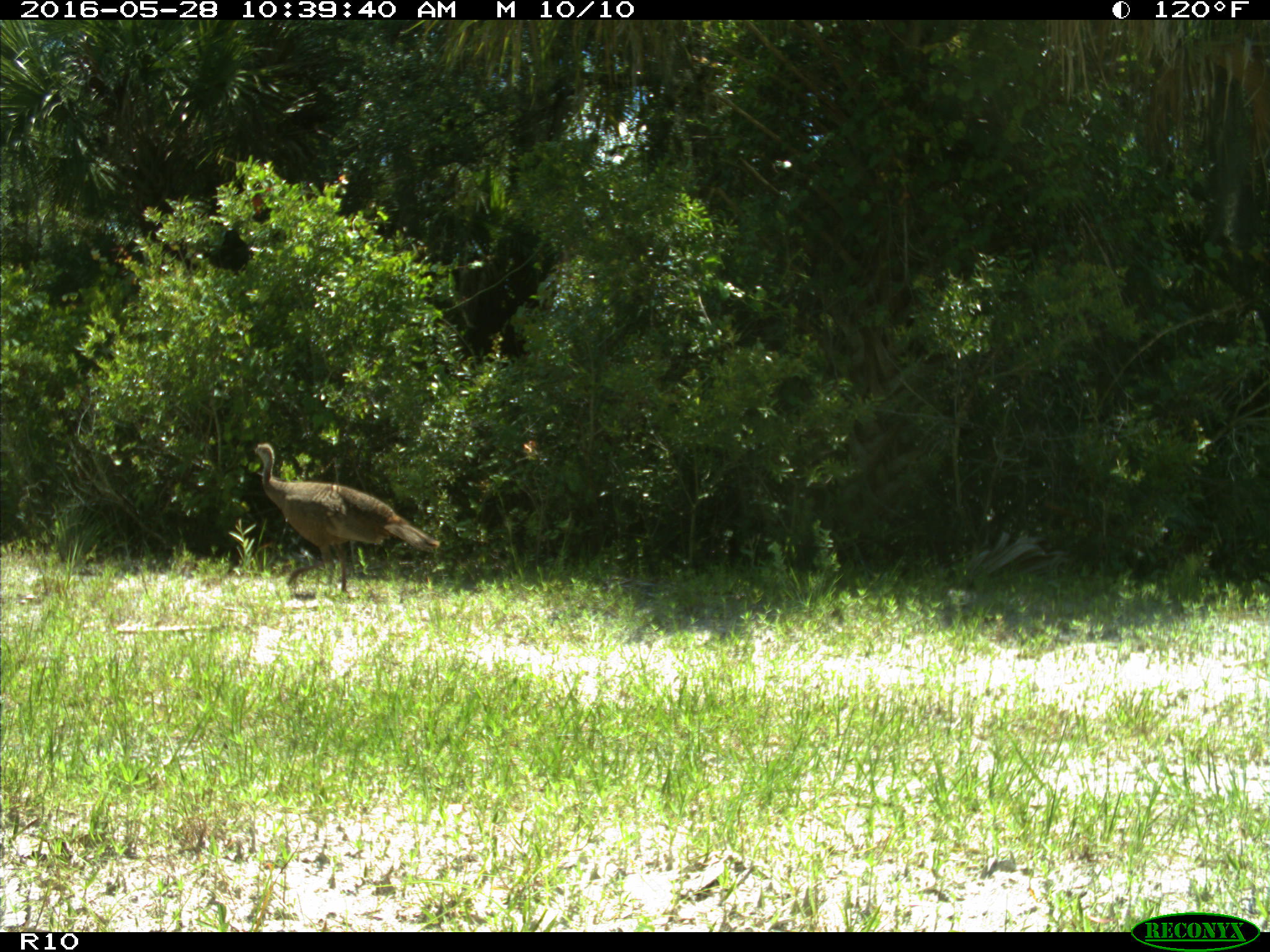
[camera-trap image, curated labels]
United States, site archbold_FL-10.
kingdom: Animalia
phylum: Chordata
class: Aves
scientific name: Aves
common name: birds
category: unidentified bird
Unidentified bird (birds) (Aves).